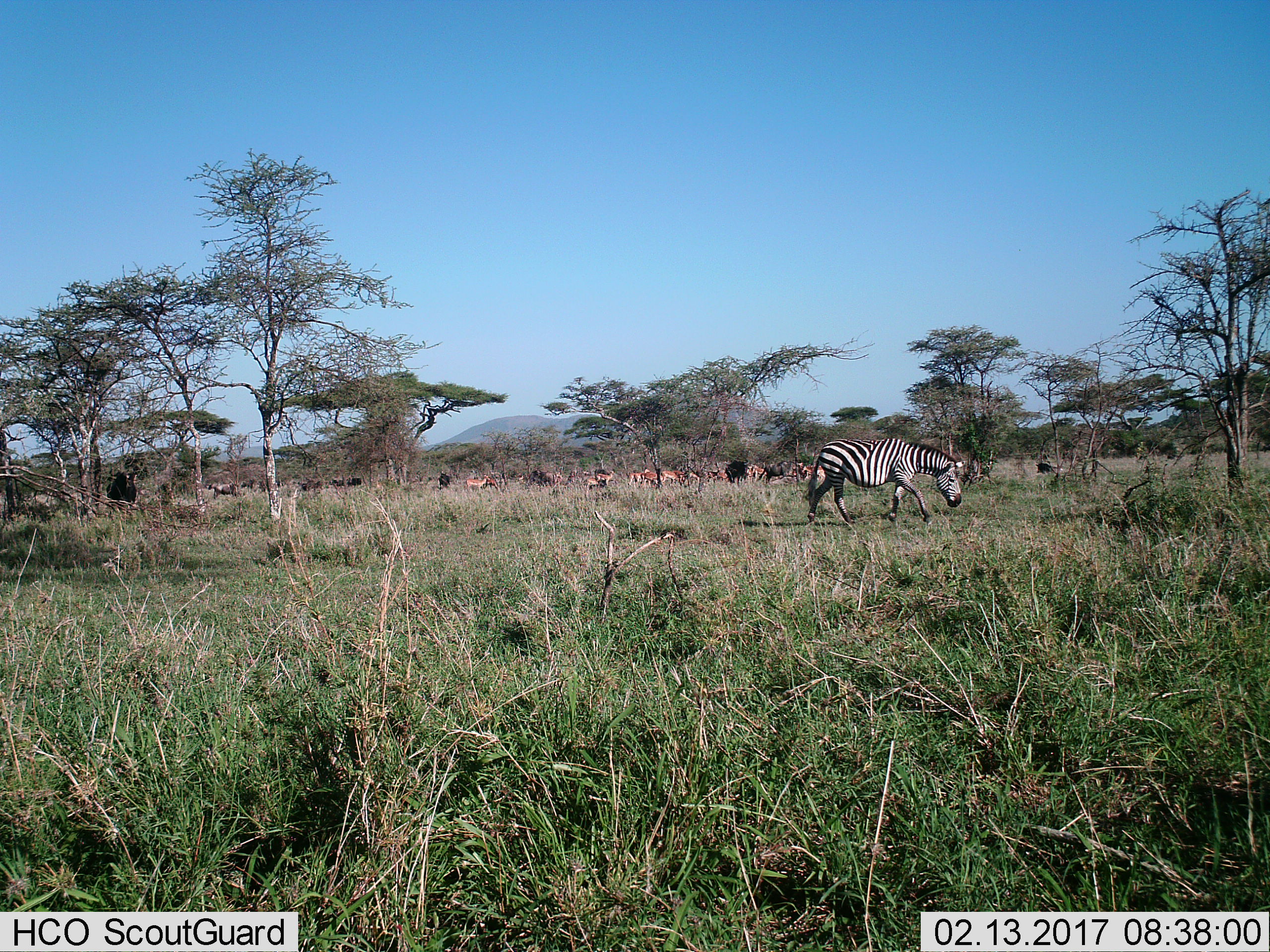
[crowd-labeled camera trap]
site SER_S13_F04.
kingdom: Animalia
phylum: Chordata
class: Mammalia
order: Artiodactyla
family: Bovidae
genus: Connochaetes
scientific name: Connochaetes taurinus taurinus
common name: blue wildebeest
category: wildebeestblue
Wildebeestblue (blue wildebeest) (Connochaetes taurinus taurinus), count 10. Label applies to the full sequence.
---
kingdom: Animalia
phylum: Chordata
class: Mammalia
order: Perissodactyla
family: Equidae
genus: Equus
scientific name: Equus quagga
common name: plains zebra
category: zebraplains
Zebraplains (plains zebra) (Equus quagga), count 1. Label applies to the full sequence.